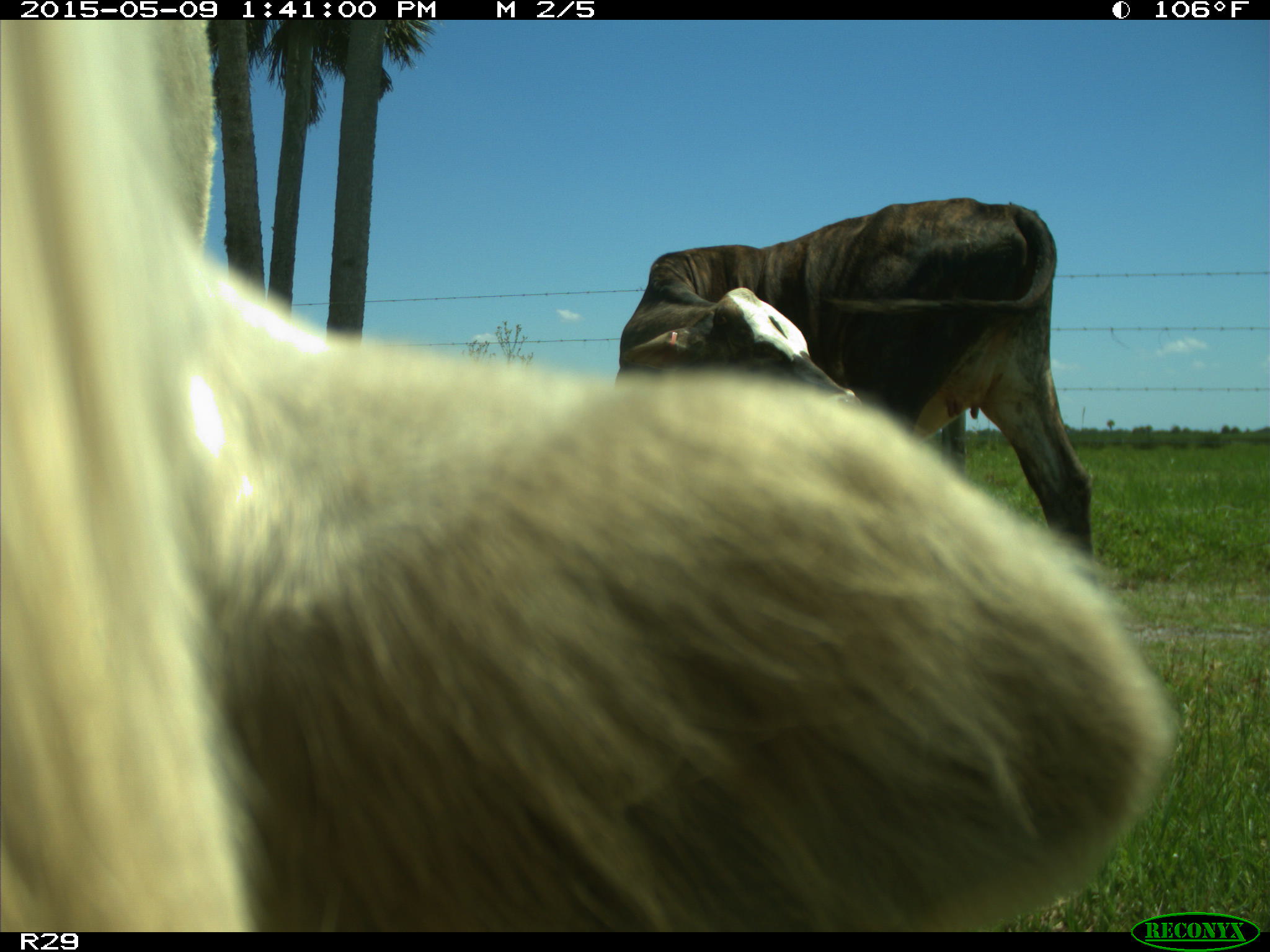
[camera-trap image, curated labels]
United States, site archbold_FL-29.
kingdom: Animalia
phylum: Chordata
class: Mammalia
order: Artiodactyla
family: Bovidae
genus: Bos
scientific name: Bos taurus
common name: domestic cow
Bos taurus (domestic cow).